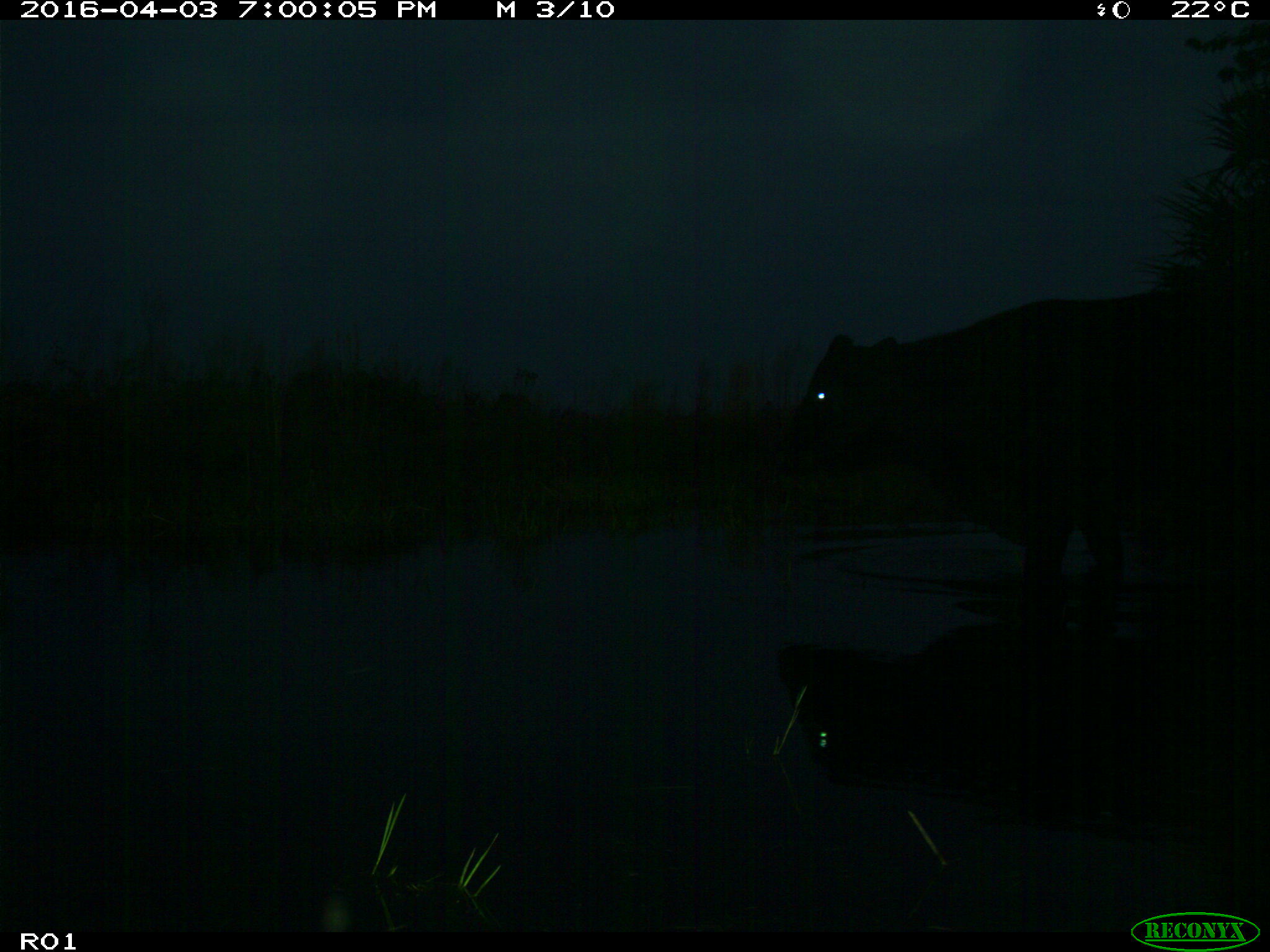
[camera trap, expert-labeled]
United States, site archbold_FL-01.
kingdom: Animalia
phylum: Chordata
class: Mammalia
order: Artiodactyla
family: Bovidae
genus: Bos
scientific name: Bos taurus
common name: domestic cow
Bos taurus (domestic cow).